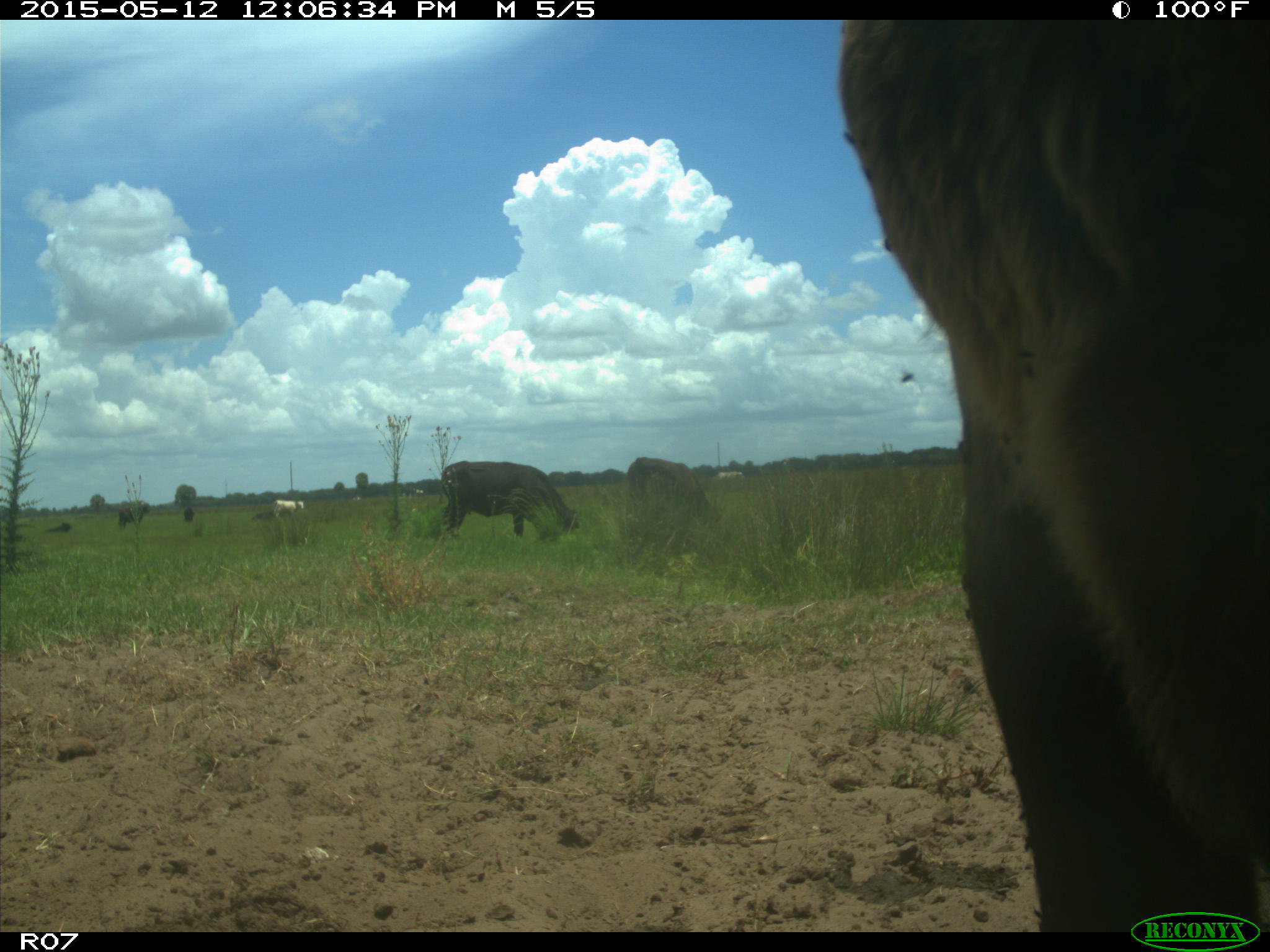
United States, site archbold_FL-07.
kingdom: Animalia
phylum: Chordata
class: Mammalia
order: Artiodactyla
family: Bovidae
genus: Bos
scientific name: Bos taurus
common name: domestic cow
Bos taurus (domestic cow).